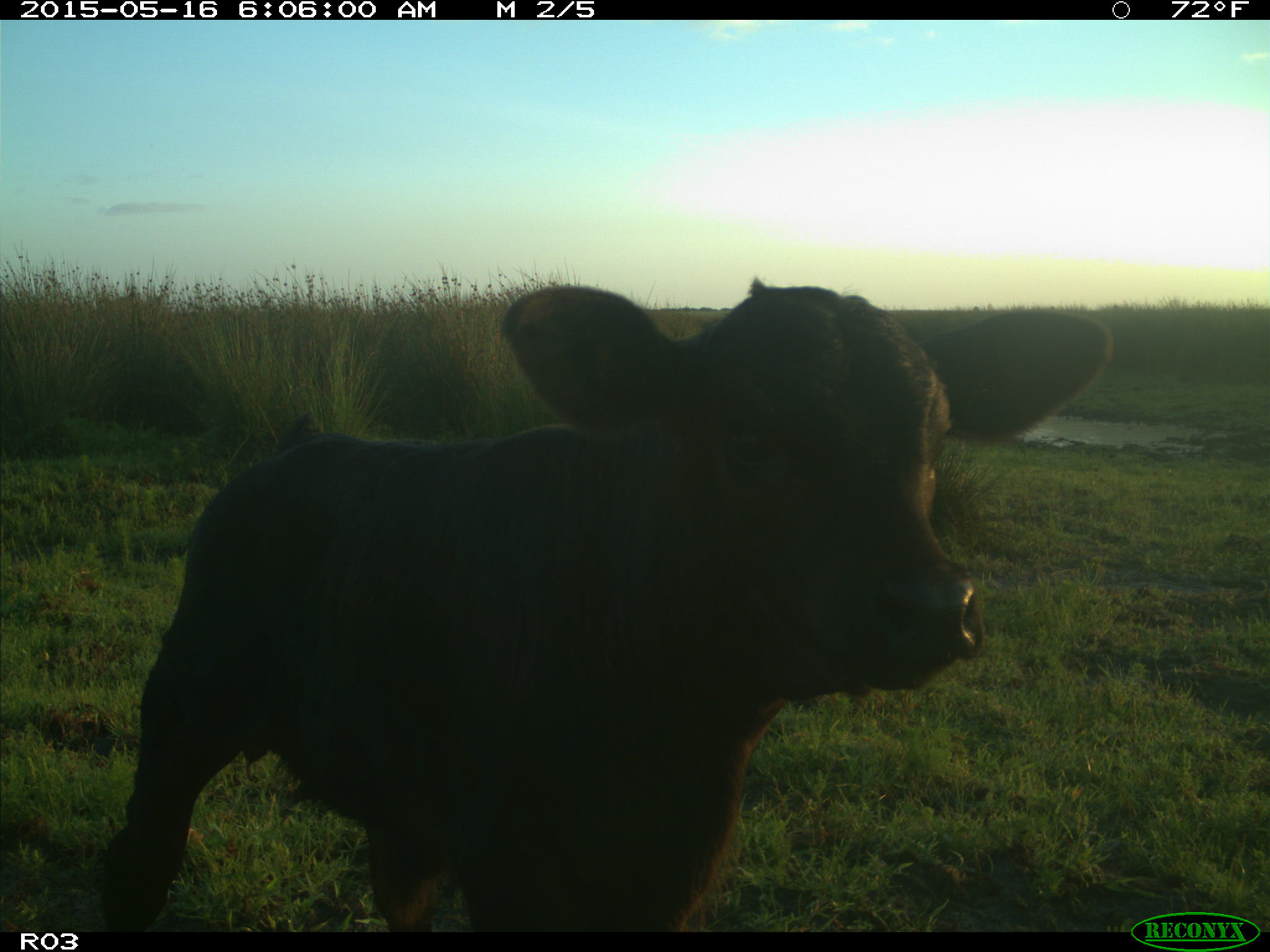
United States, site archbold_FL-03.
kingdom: Animalia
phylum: Chordata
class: Mammalia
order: Artiodactyla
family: Bovidae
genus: Bos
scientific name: Bos taurus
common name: domestic cow